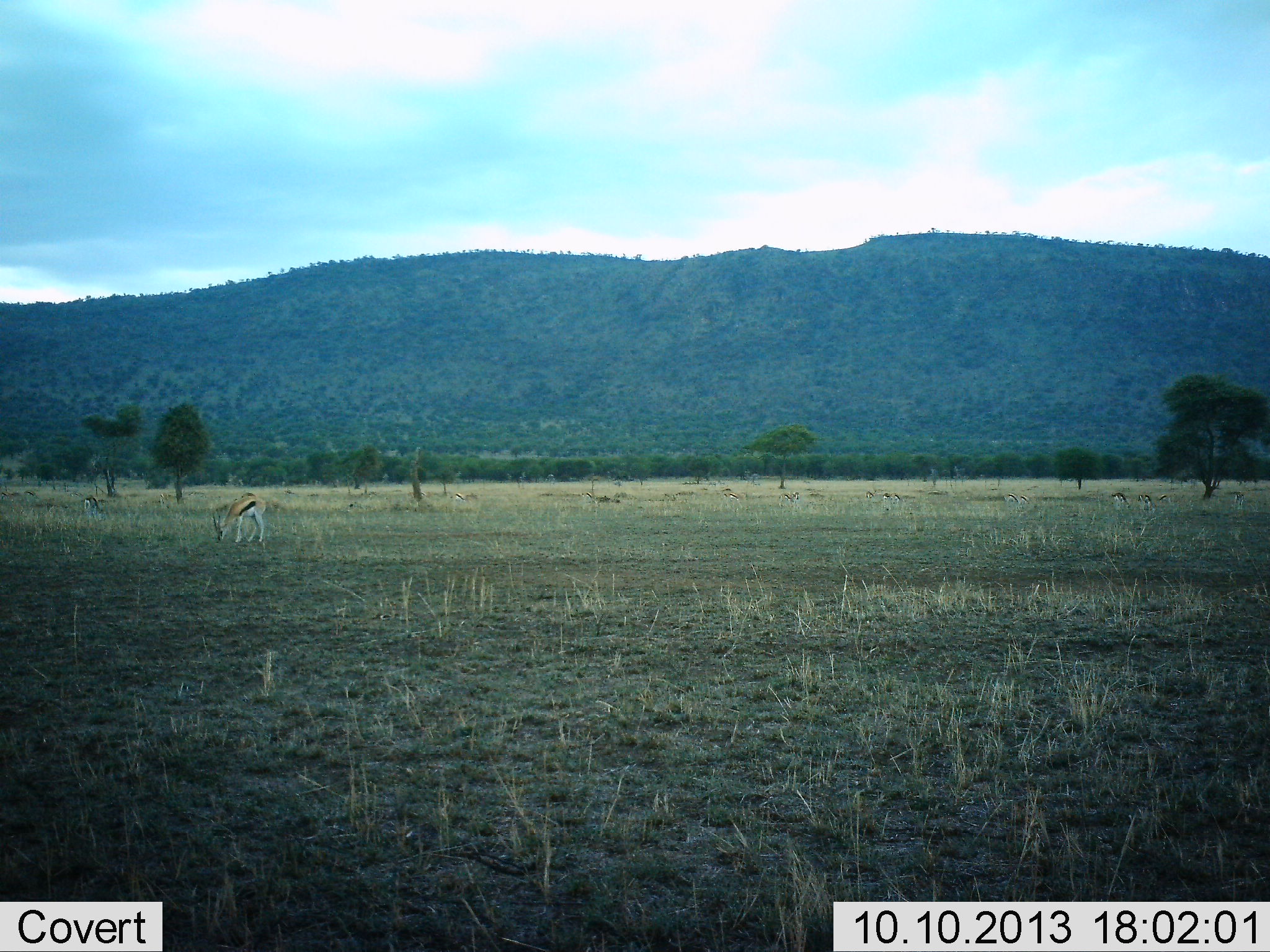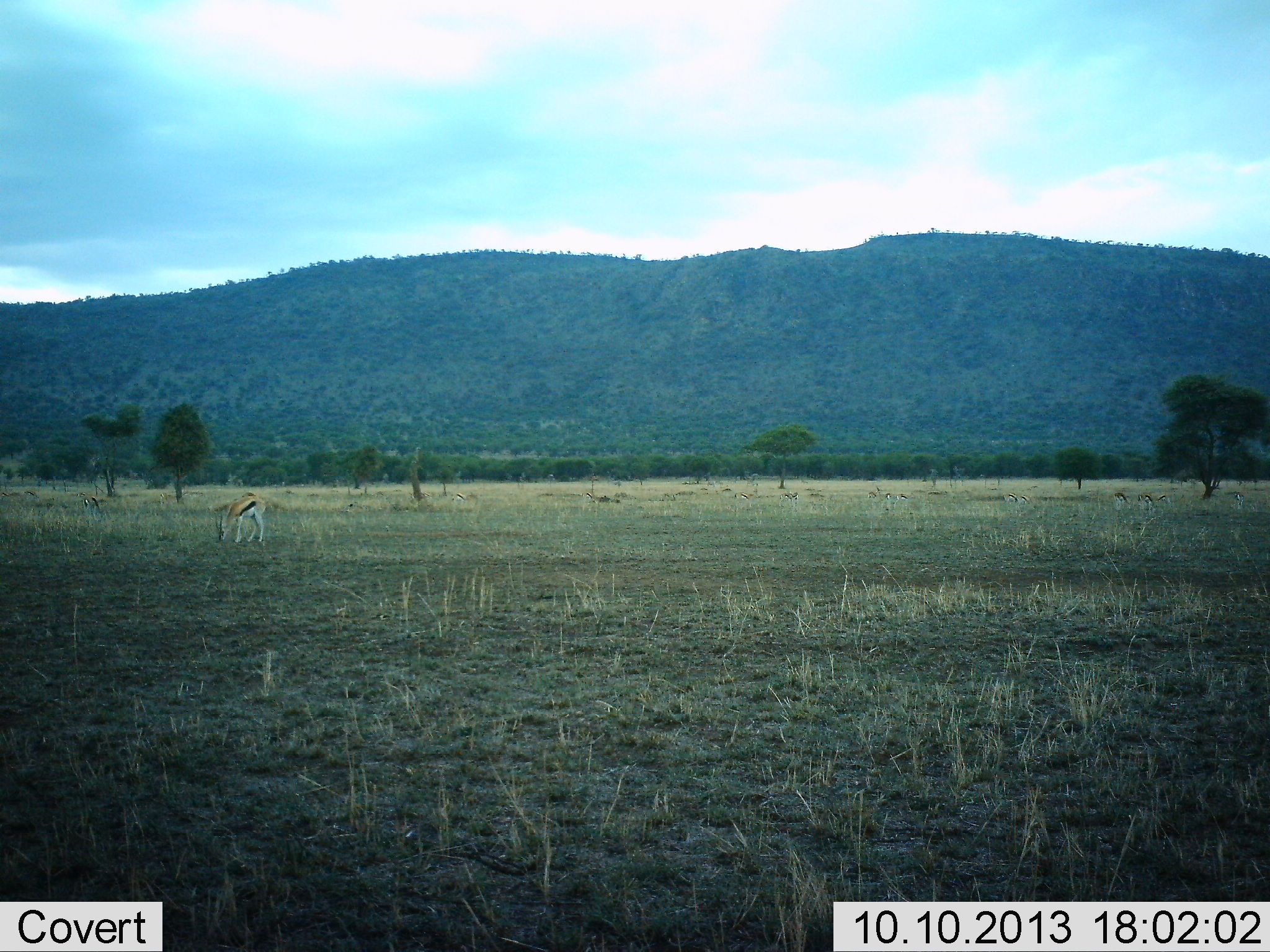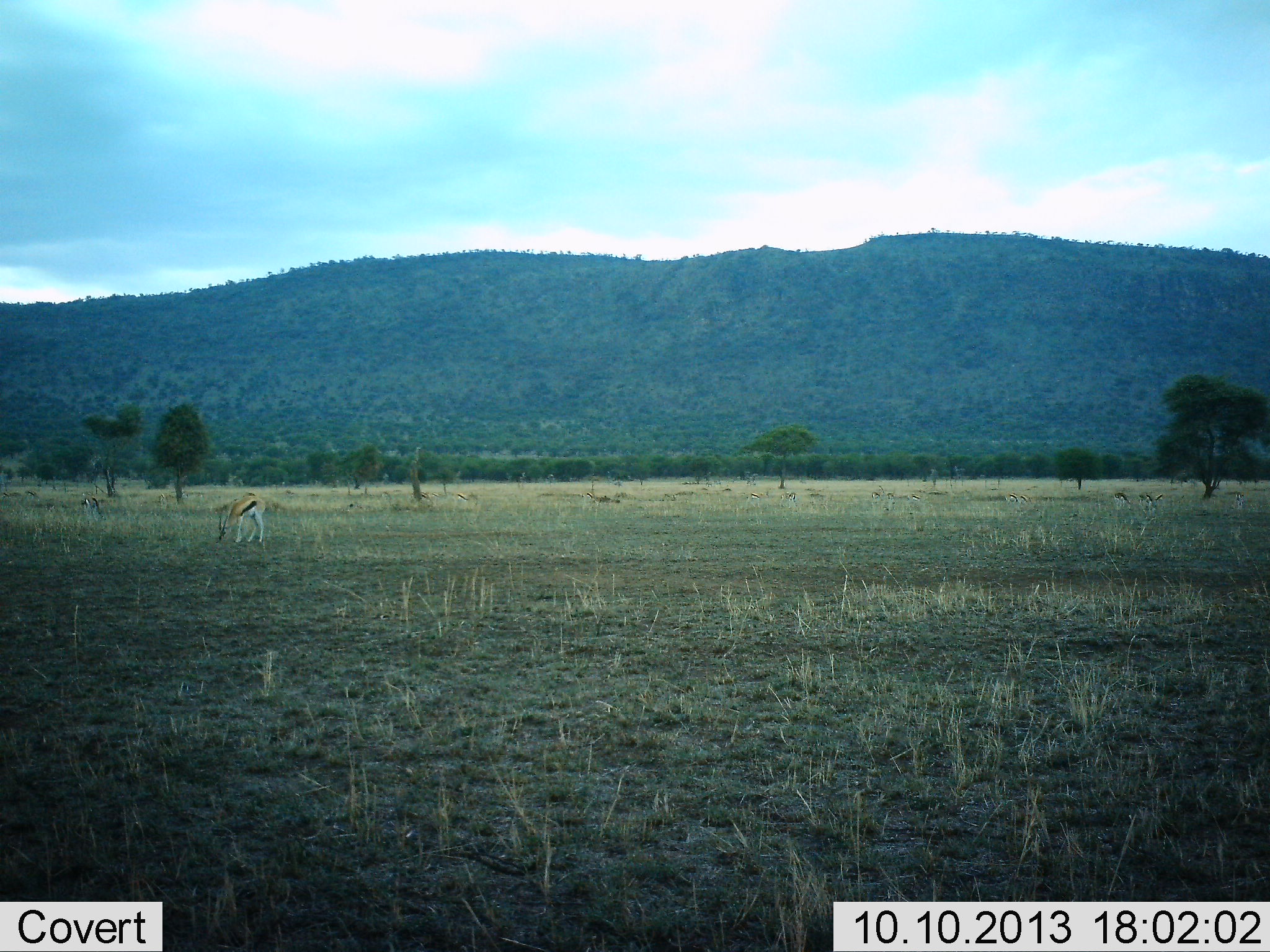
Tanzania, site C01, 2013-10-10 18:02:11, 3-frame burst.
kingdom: Animalia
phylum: Chordata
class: Mammalia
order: Artiodactyla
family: Bovidae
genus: Eudorcas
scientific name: Eudorcas thomsonii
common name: thomson's gazelle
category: gazellethomsons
Gazellethomsons (thomson's gazelle) (Eudorcas thomsonii), count 8. Behavior (volunteer vote fractions): standing 40%, resting 0%, moving 10%, interacting 0%. Young present (vote fraction): 0%. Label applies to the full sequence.